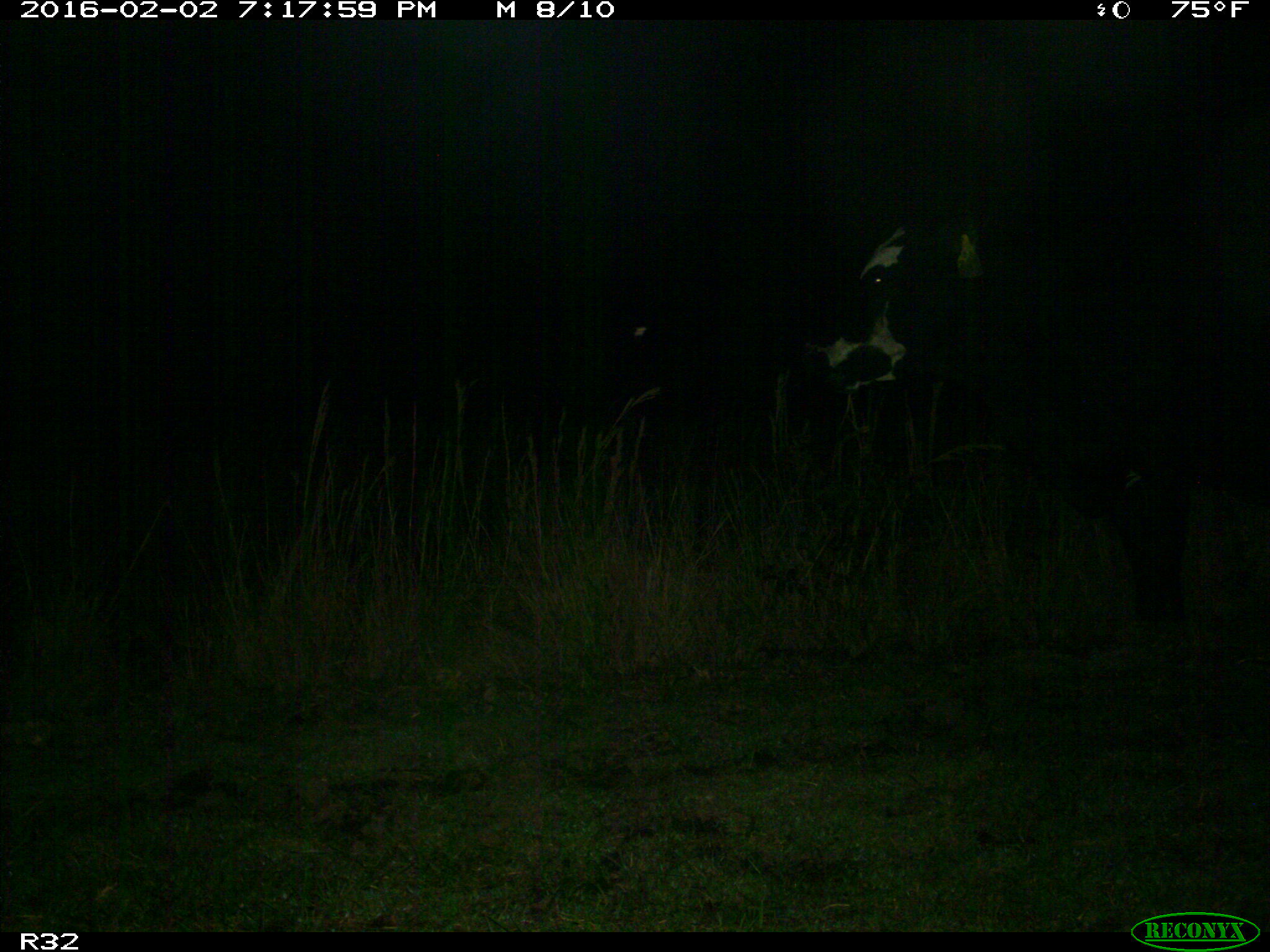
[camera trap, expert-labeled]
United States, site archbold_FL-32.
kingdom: Animalia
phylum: Chordata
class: Mammalia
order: Artiodactyla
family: Bovidae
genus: Bos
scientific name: Bos taurus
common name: domestic cow